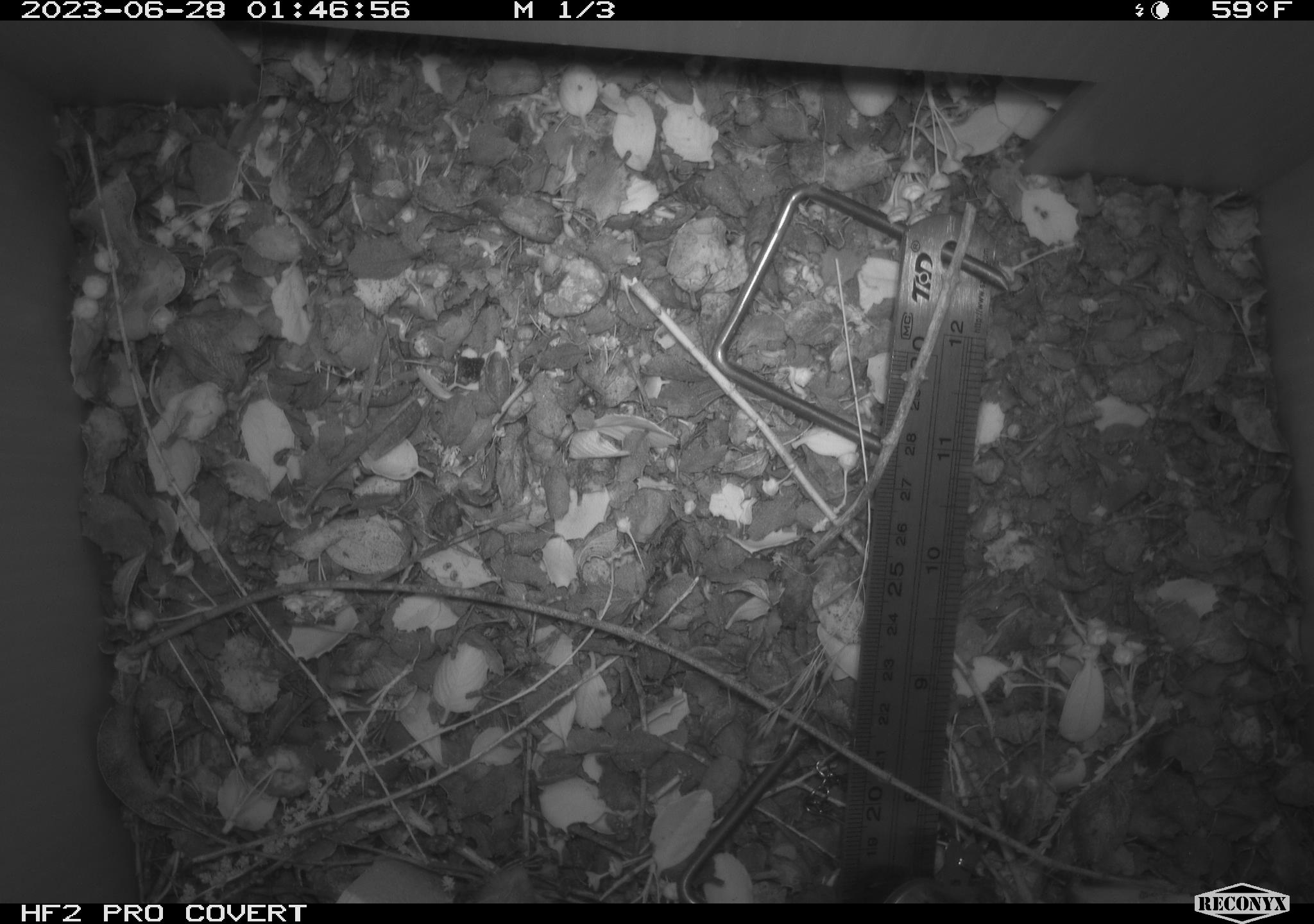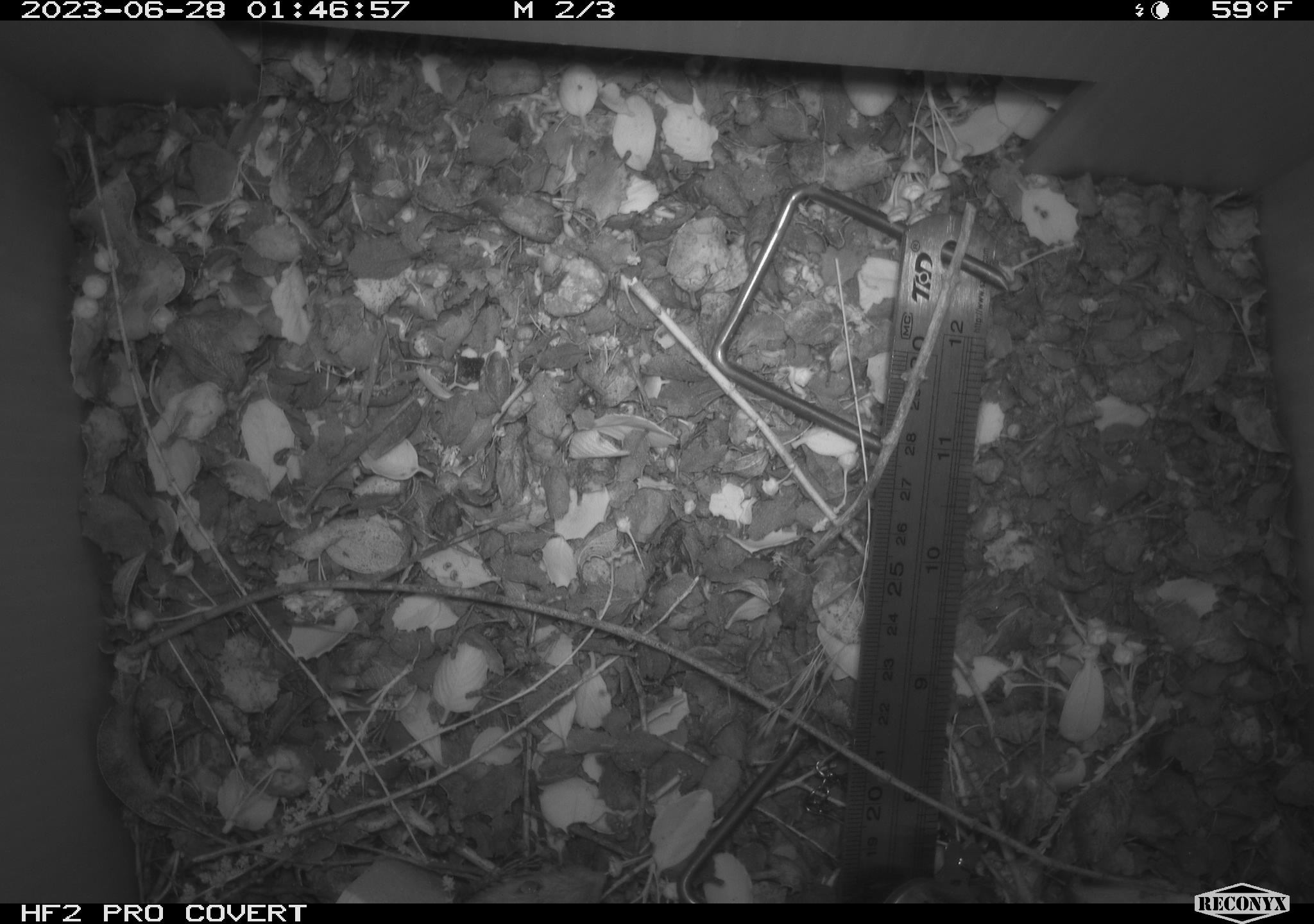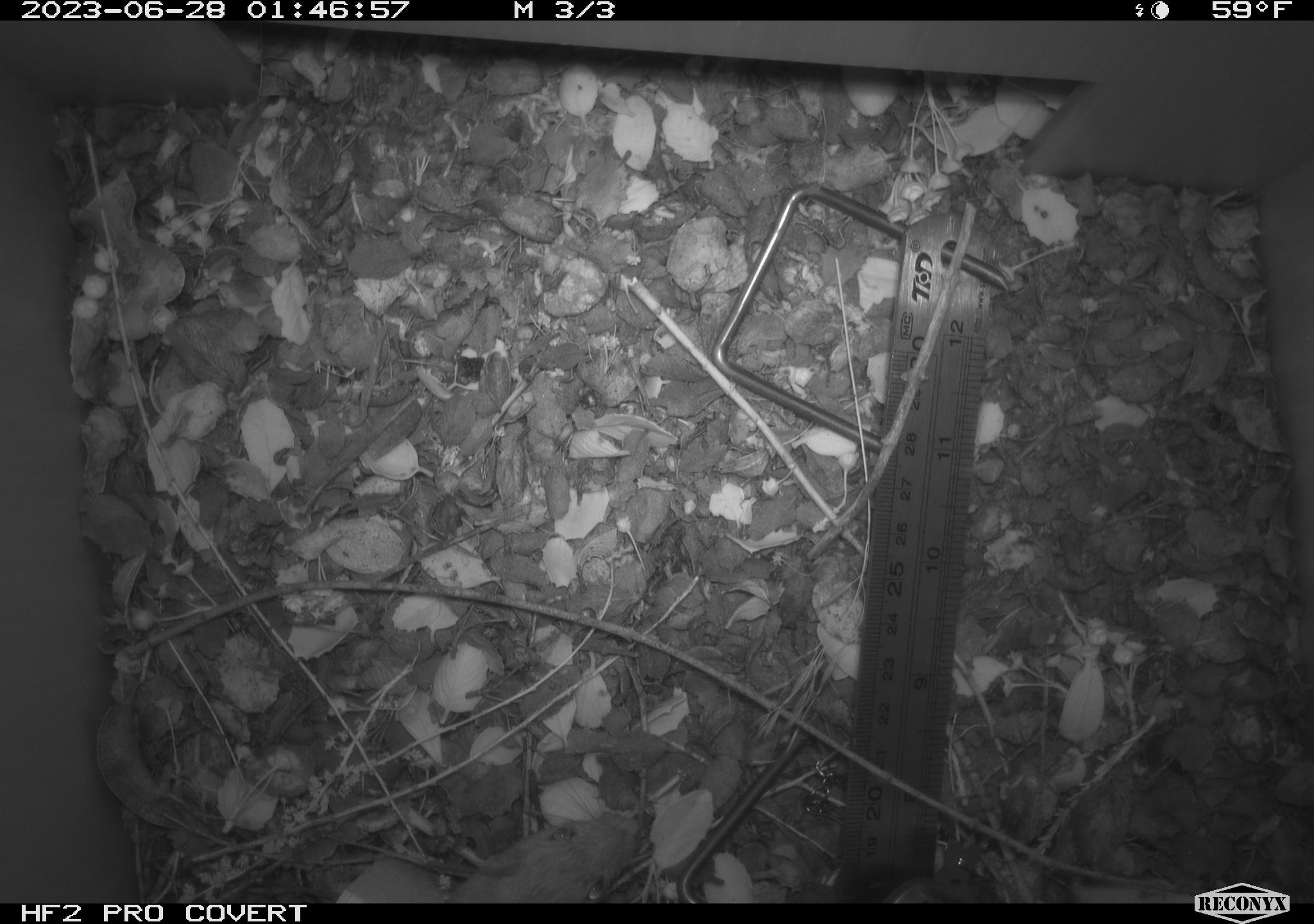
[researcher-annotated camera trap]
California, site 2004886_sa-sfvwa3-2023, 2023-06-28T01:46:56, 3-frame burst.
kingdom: Animalia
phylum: Chordata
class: Mammalia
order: Rodentia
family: Heteromyidae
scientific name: Heteromyidae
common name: kangaroo rats and pocket mice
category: heteromyidae family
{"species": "heteromyidae family (kangaroo rats and pocket mice) (Heteromyidae)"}